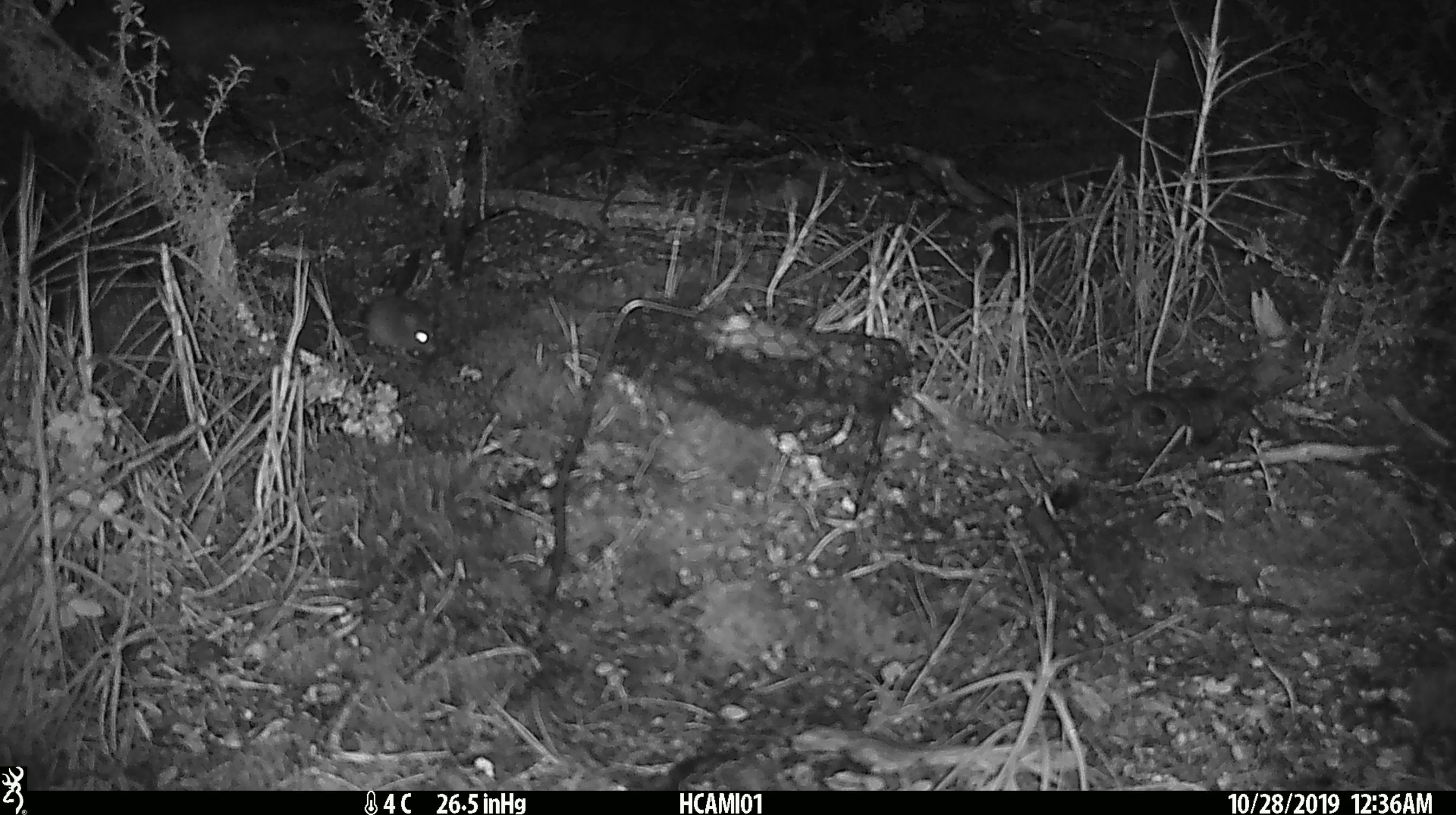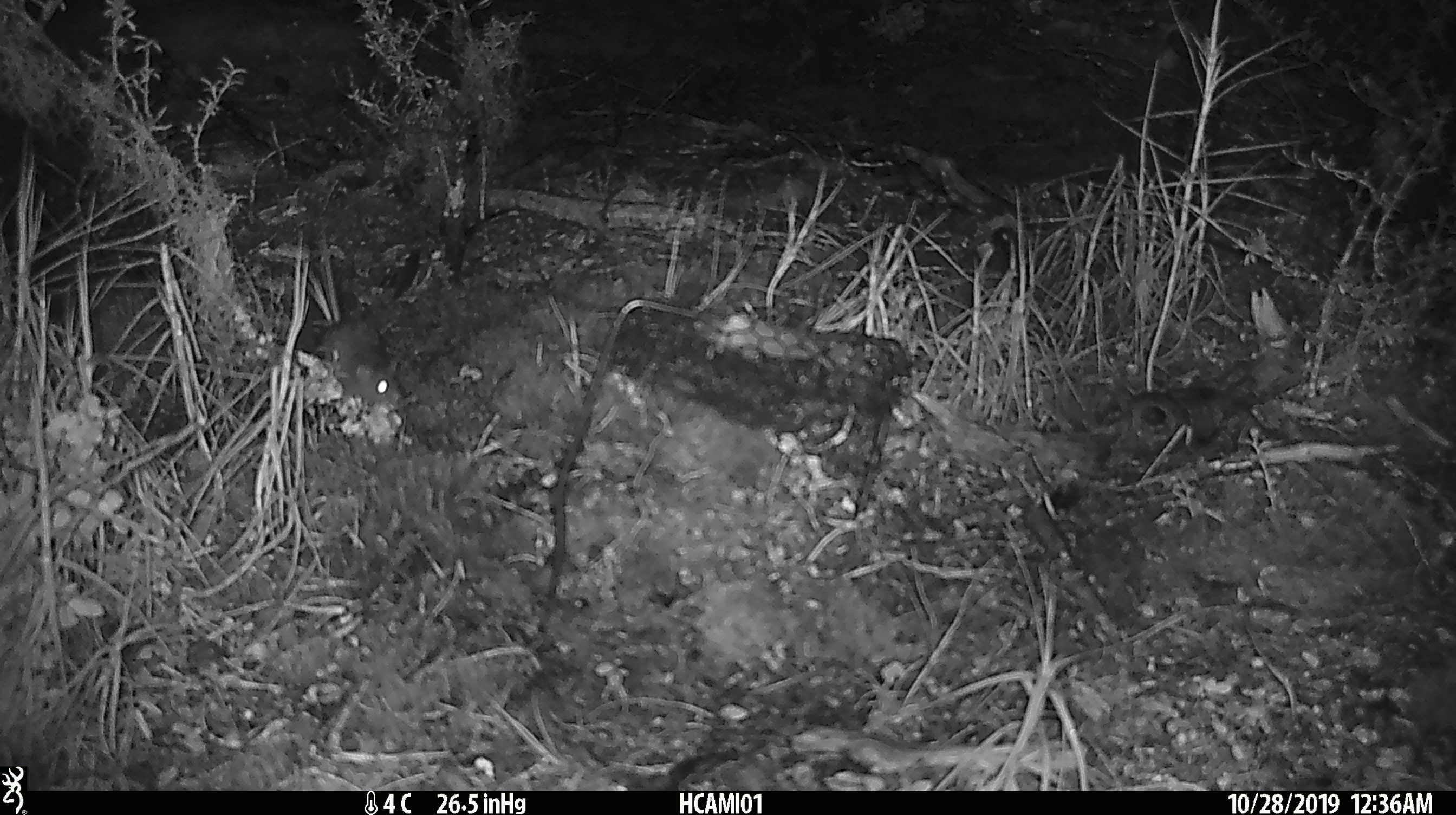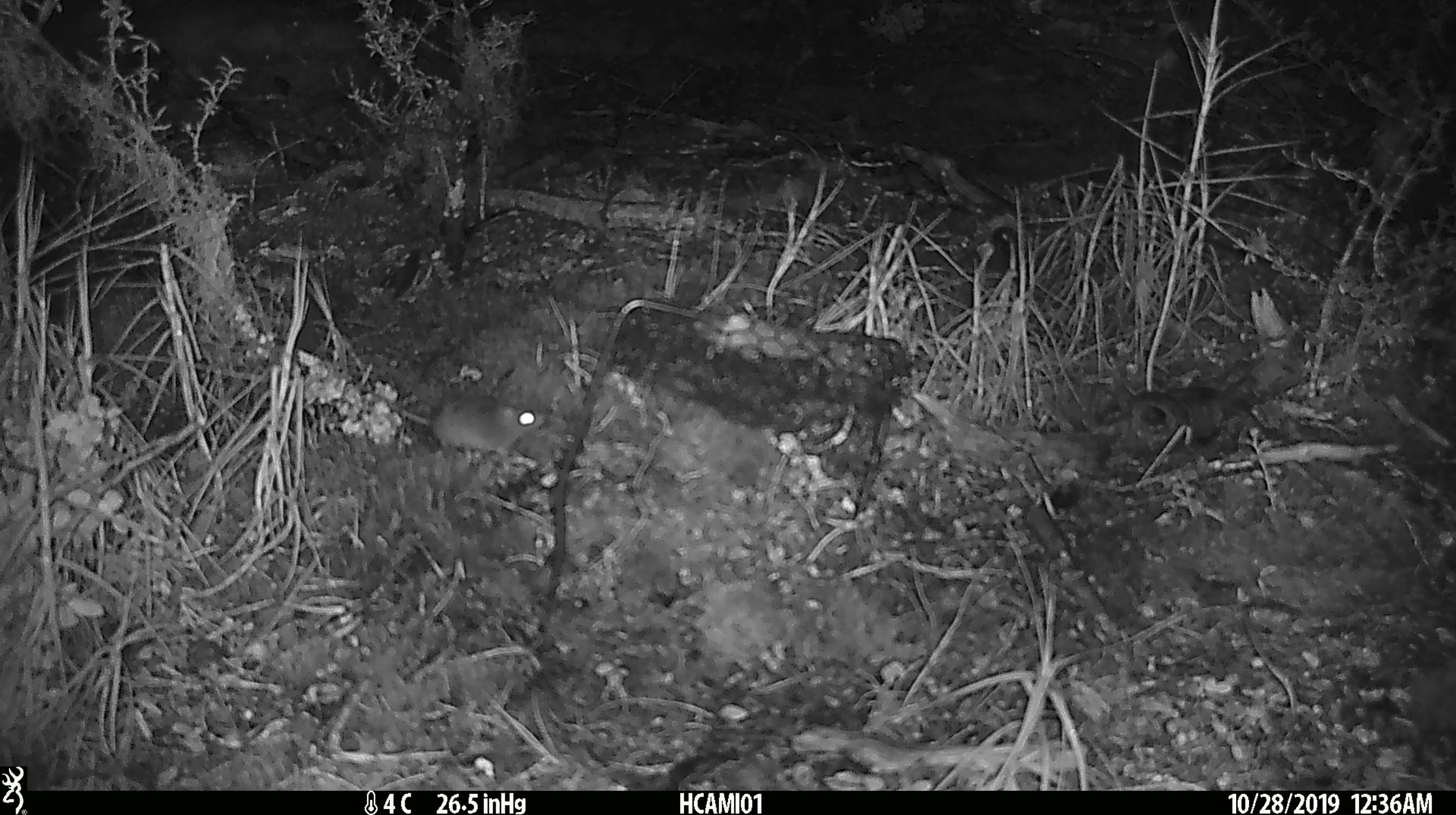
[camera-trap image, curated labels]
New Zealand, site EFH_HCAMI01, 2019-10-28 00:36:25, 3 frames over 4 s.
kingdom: Animalia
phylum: Chordata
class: Mammalia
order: Rodentia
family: Muridae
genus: Mus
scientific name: Mus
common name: mouse